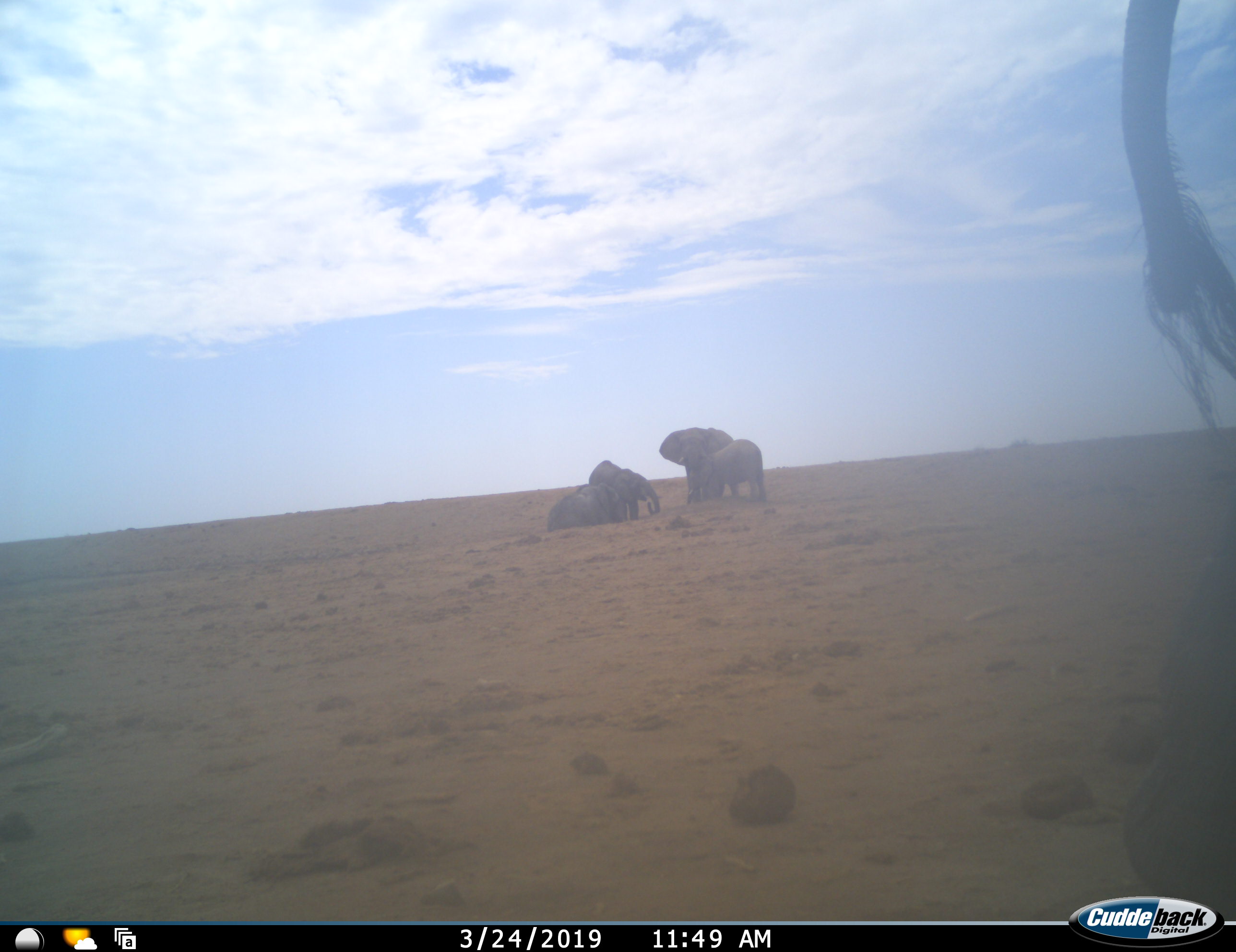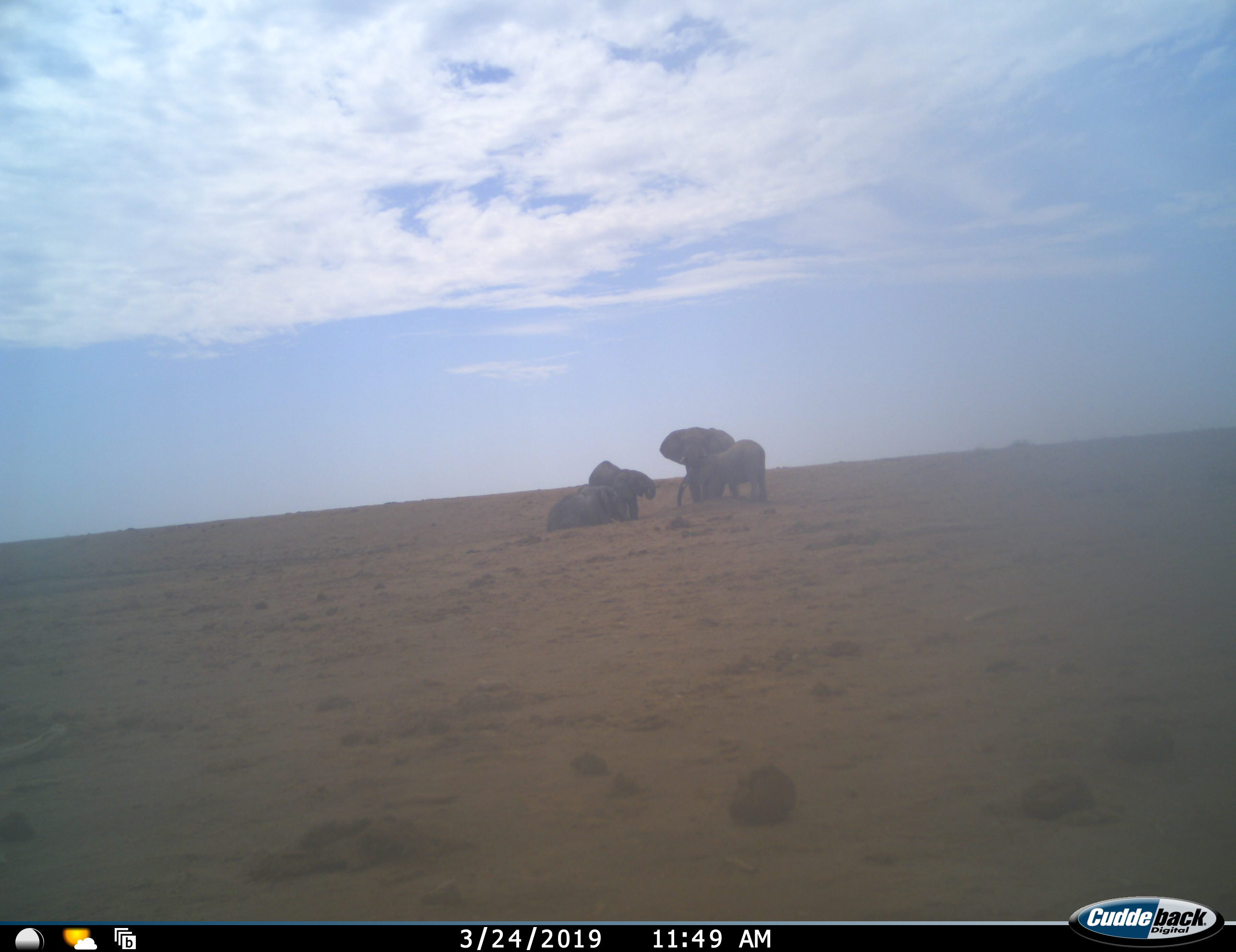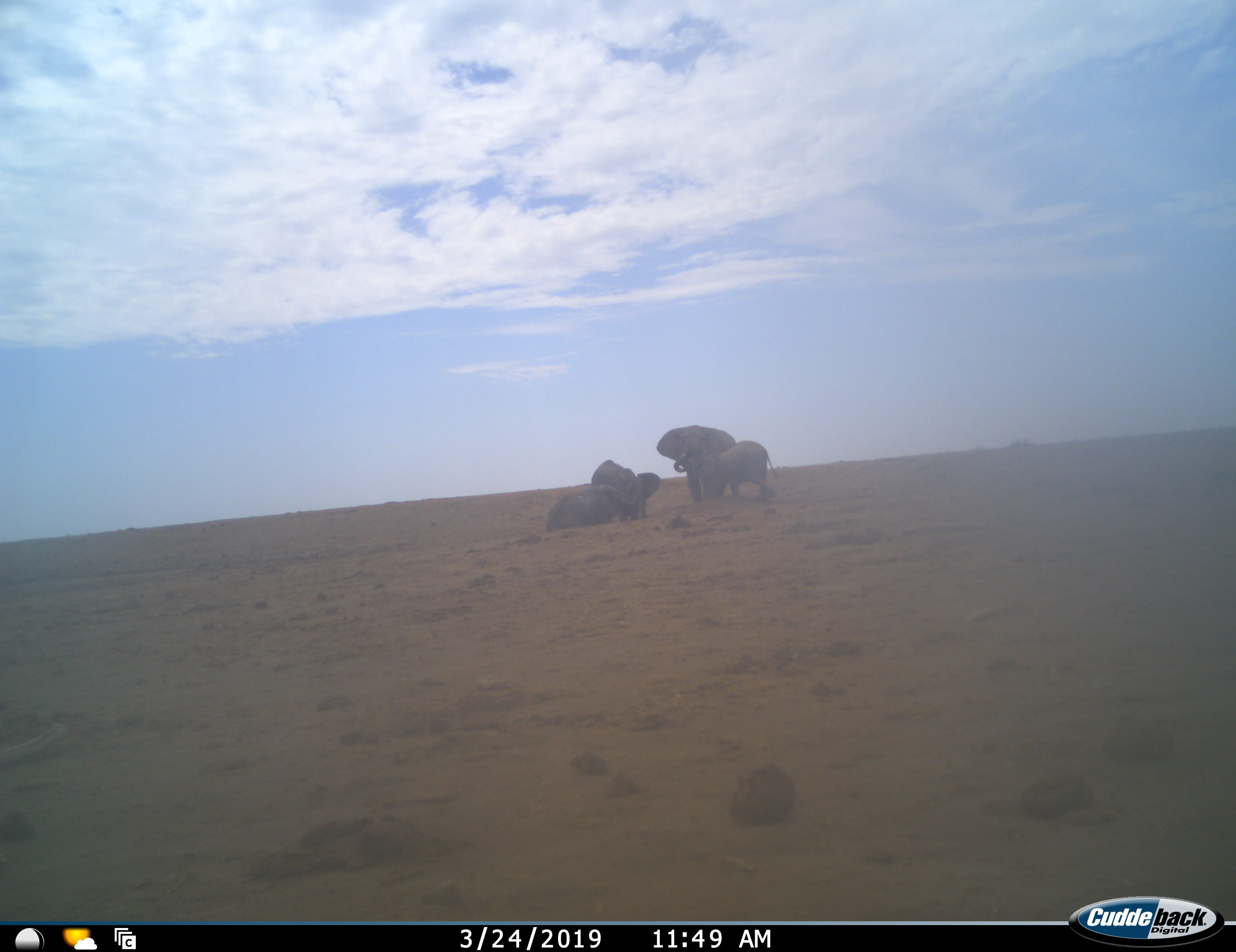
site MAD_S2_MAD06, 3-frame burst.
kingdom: Animalia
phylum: Chordata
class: Mammalia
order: Proboscidea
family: Elephantidae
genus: Loxodonta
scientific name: Loxodonta africana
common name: african bush elephant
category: elephant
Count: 5.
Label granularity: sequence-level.